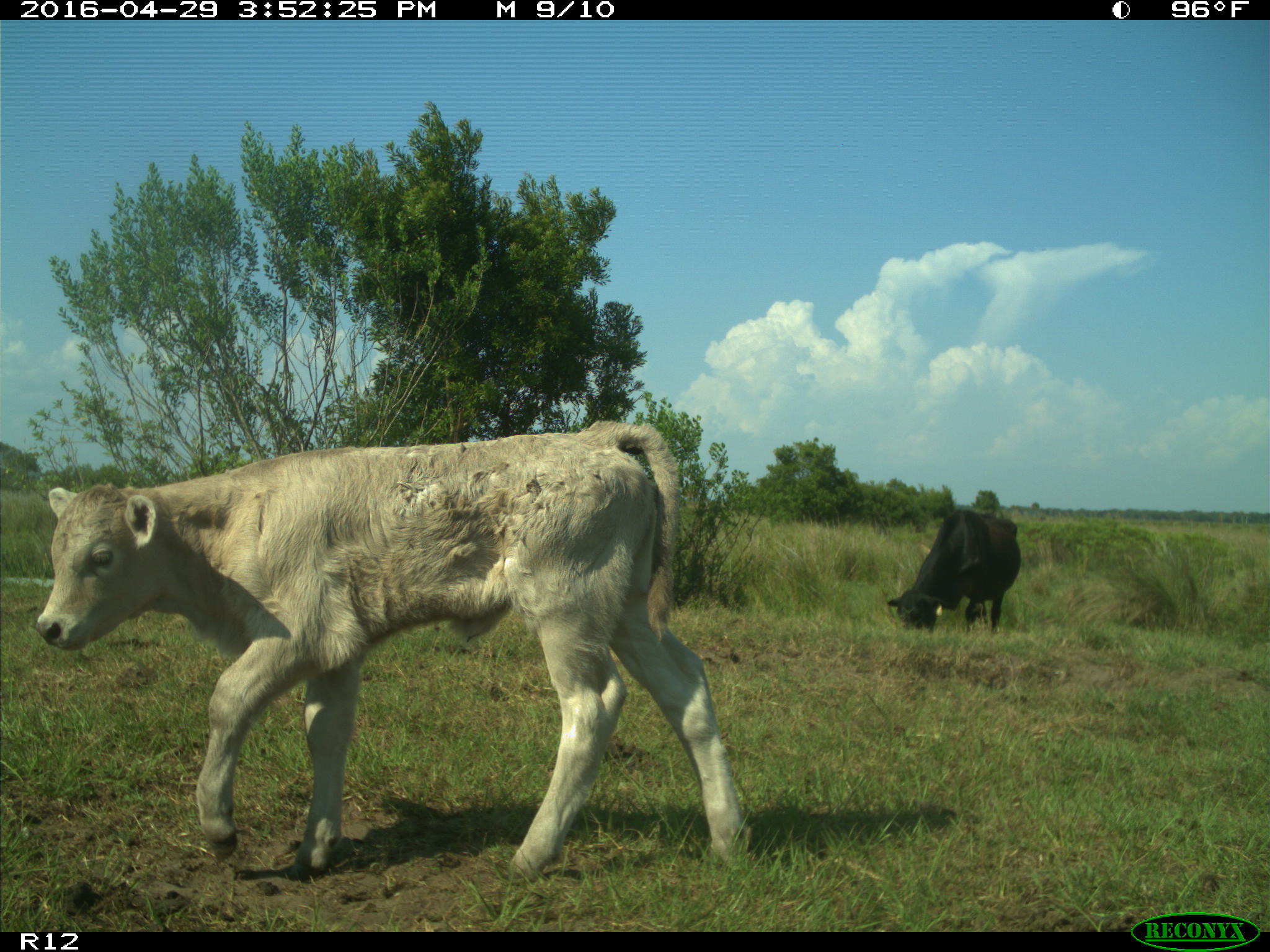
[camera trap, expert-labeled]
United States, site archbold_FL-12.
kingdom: Animalia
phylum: Chordata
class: Mammalia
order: Artiodactyla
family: Bovidae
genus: Bos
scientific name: Bos taurus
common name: domestic cow